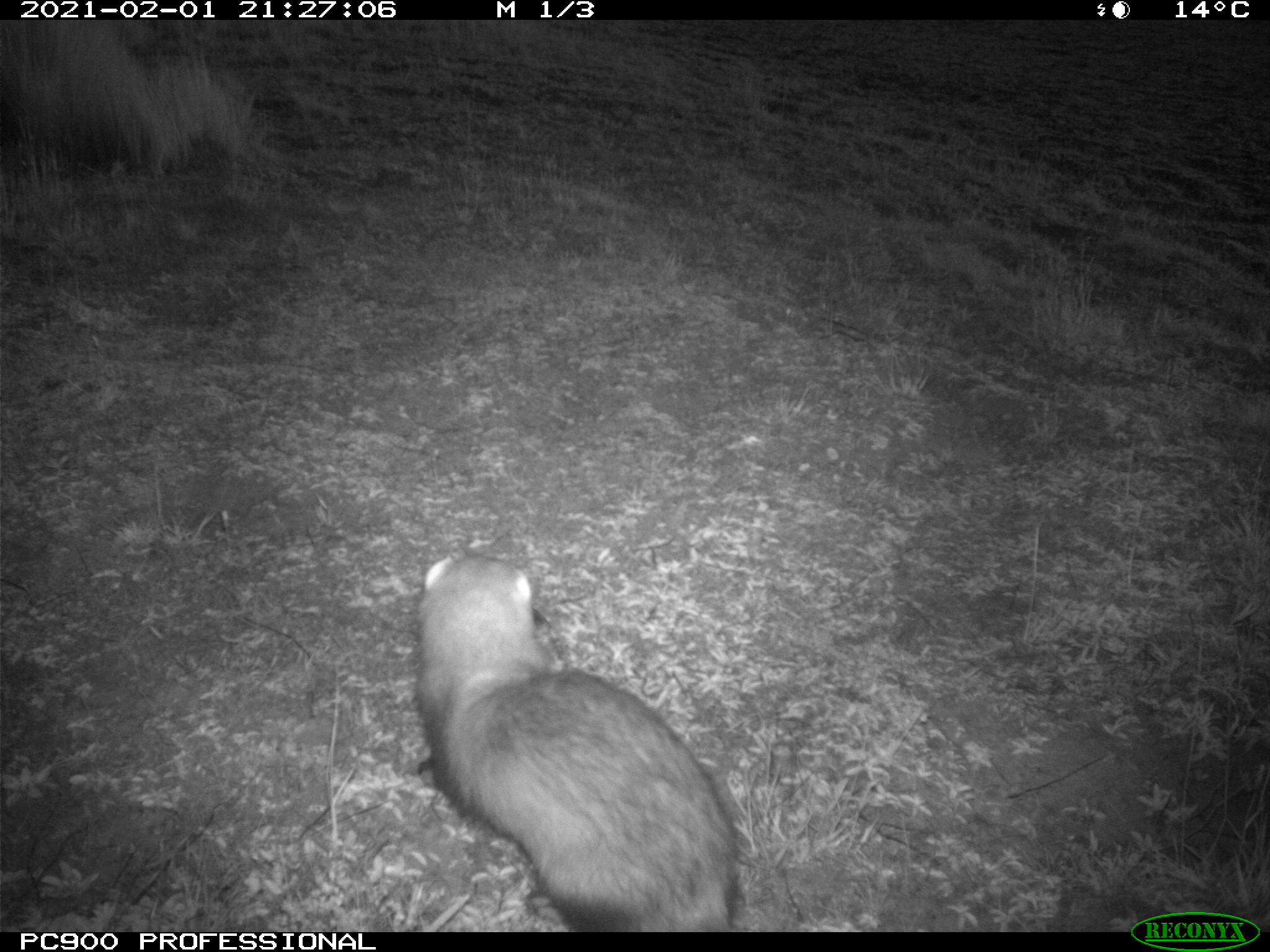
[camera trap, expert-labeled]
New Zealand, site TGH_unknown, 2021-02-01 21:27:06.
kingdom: Animalia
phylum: Chordata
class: Mammalia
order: Carnivora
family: Mustelidae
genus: Mustela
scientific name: Mustela furo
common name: ferret